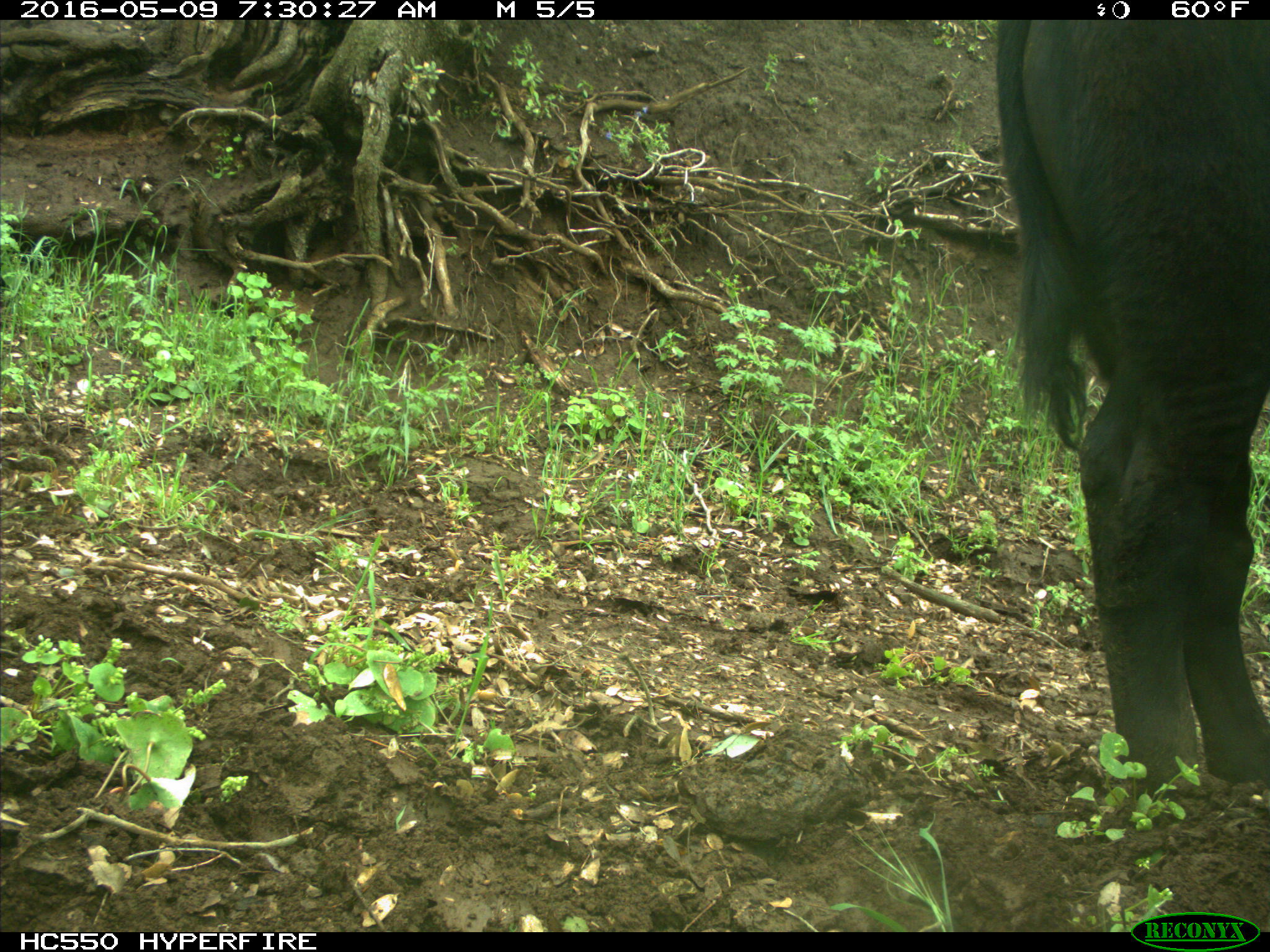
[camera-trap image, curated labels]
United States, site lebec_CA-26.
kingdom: Animalia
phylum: Chordata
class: Mammalia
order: Artiodactyla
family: Bovidae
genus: Bos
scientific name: Bos taurus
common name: domestic cow